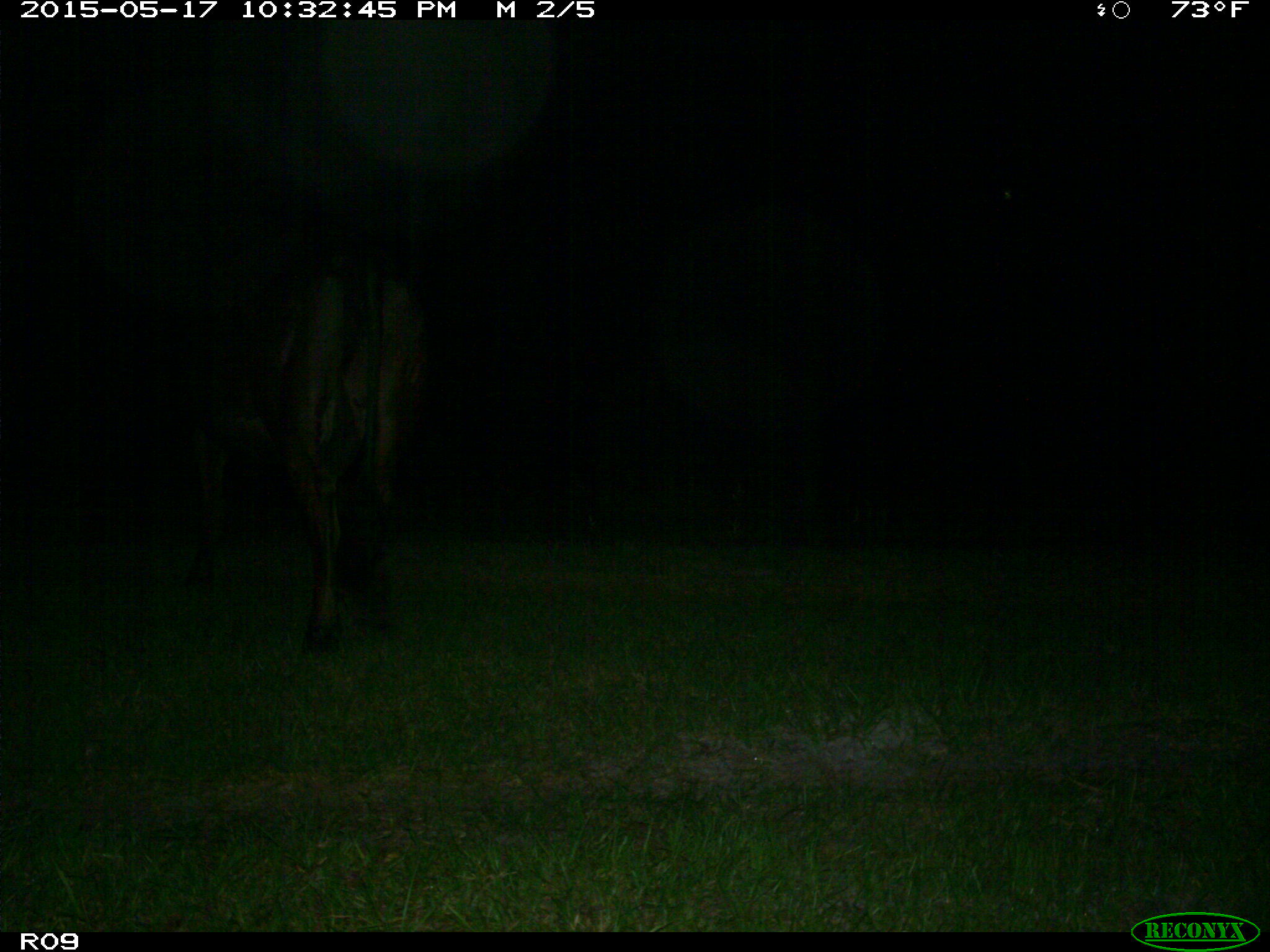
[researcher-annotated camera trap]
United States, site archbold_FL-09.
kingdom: Animalia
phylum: Chordata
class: Mammalia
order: Artiodactyla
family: Bovidae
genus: Bos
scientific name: Bos taurus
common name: domestic cow